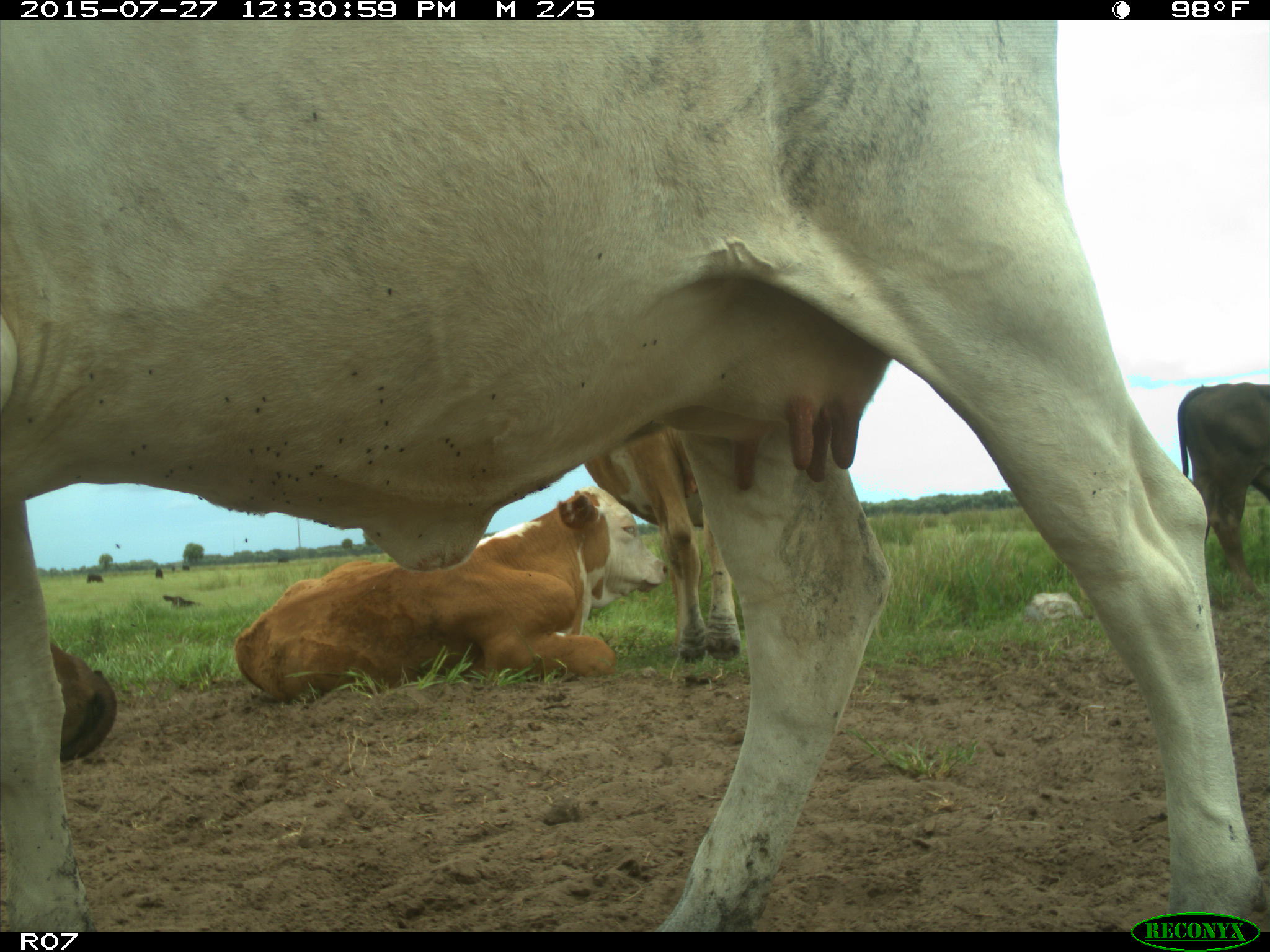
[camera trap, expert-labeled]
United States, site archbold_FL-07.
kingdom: Animalia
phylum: Chordata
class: Mammalia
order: Artiodactyla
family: Bovidae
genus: Bos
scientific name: Bos taurus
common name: domestic cow